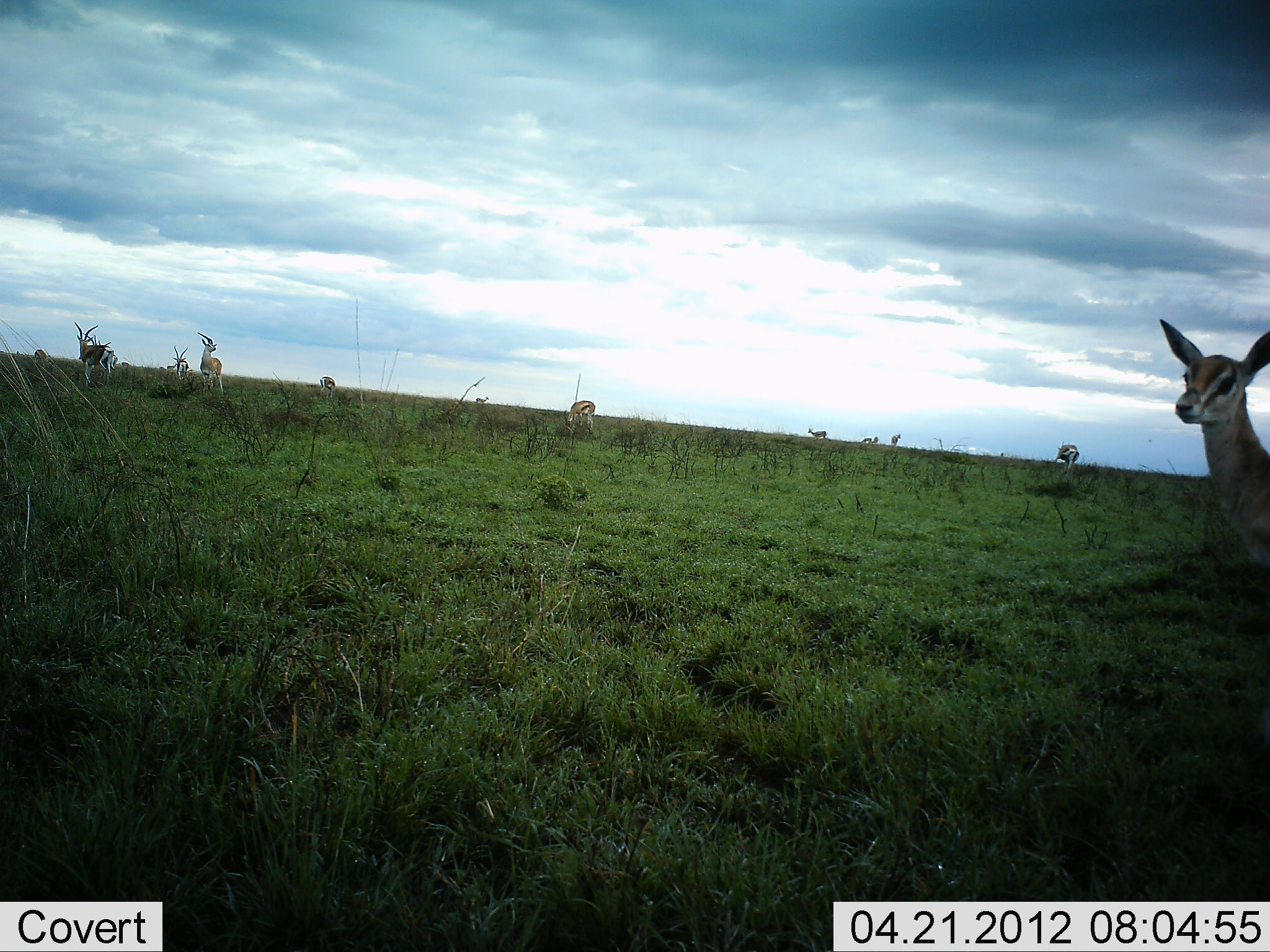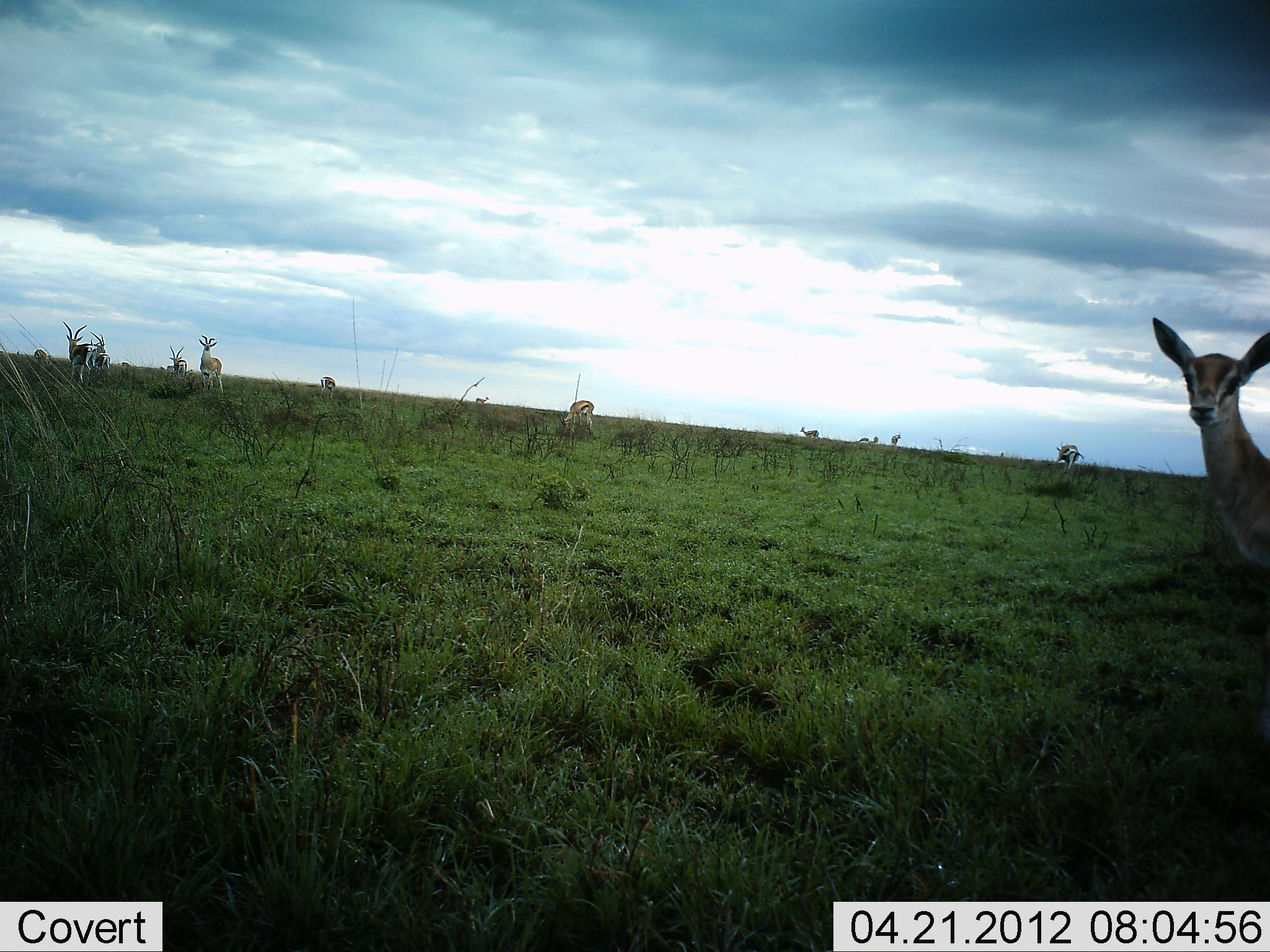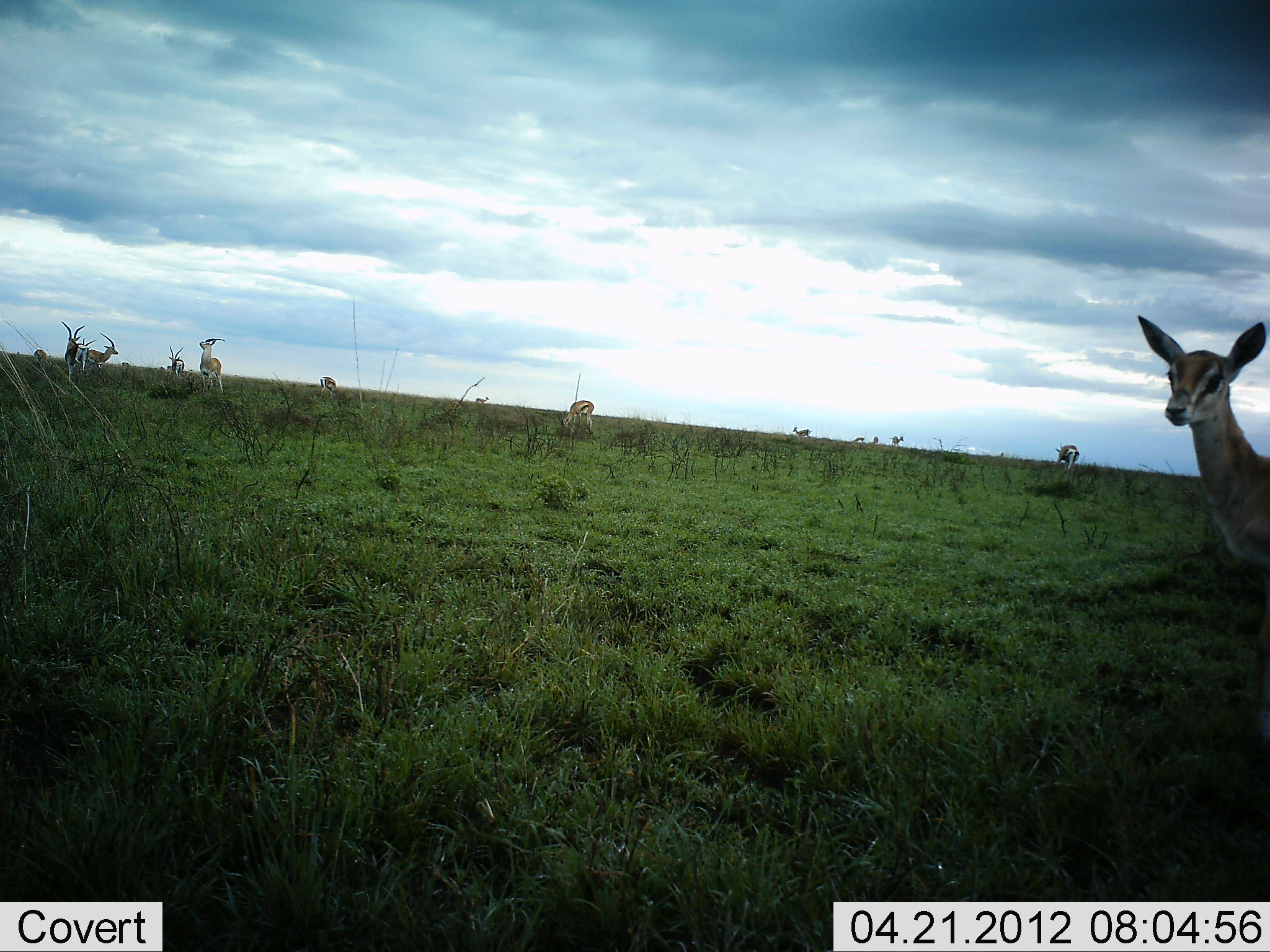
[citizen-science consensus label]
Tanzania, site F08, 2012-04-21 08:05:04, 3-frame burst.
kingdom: Animalia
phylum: Chordata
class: Mammalia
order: Artiodactyla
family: Bovidae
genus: Eudorcas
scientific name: Eudorcas thomsonii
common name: thomson's gazelle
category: gazellethomsons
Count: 10.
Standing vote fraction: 79%.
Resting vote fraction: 14%.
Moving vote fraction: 29%.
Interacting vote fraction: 0%.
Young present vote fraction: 0%.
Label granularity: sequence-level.